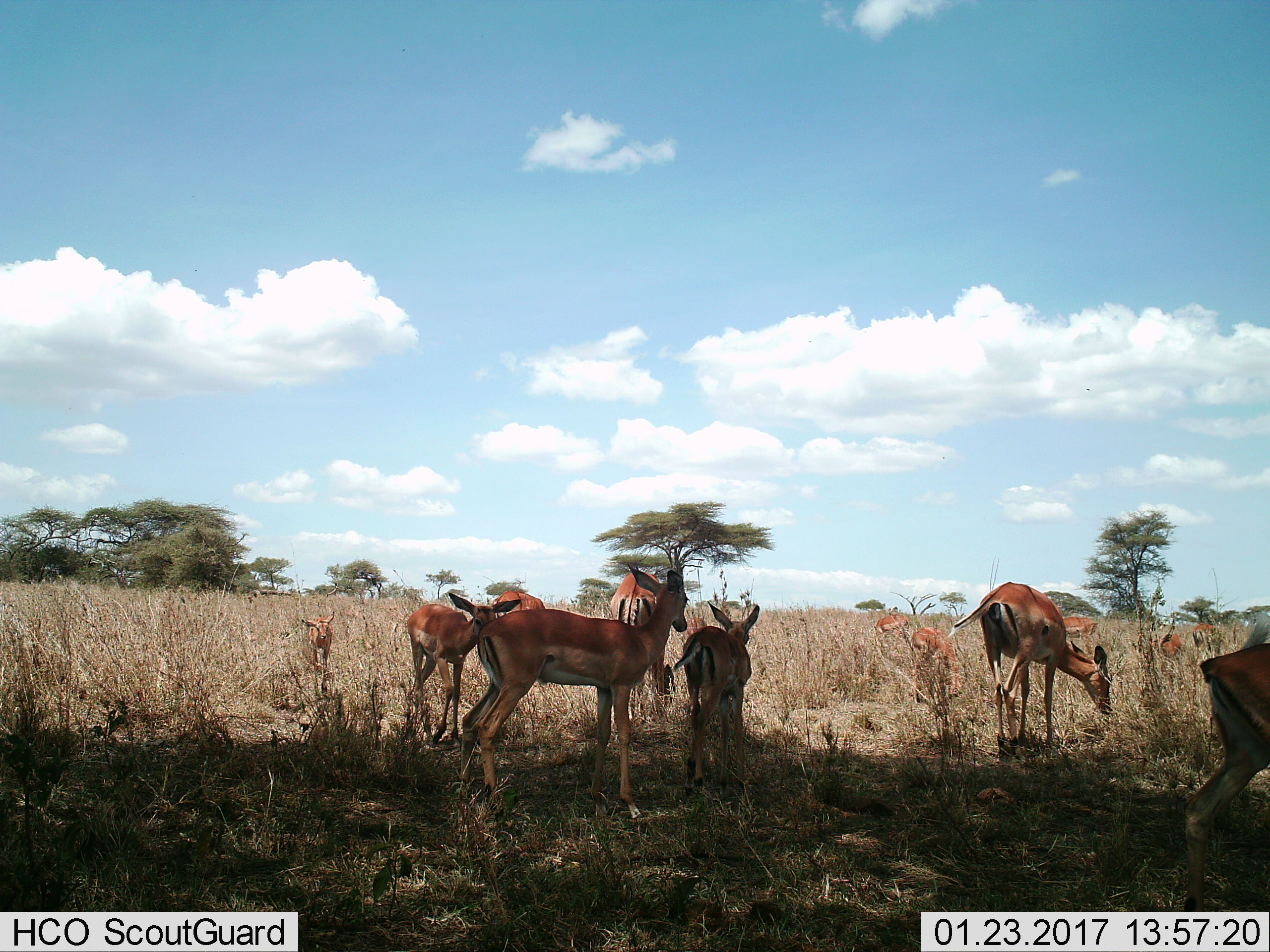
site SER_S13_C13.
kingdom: Animalia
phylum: Chordata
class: Mammalia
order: Artiodactyla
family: Bovidae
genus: Aepyceros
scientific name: Aepyceros melampus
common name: impala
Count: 11-50.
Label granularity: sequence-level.